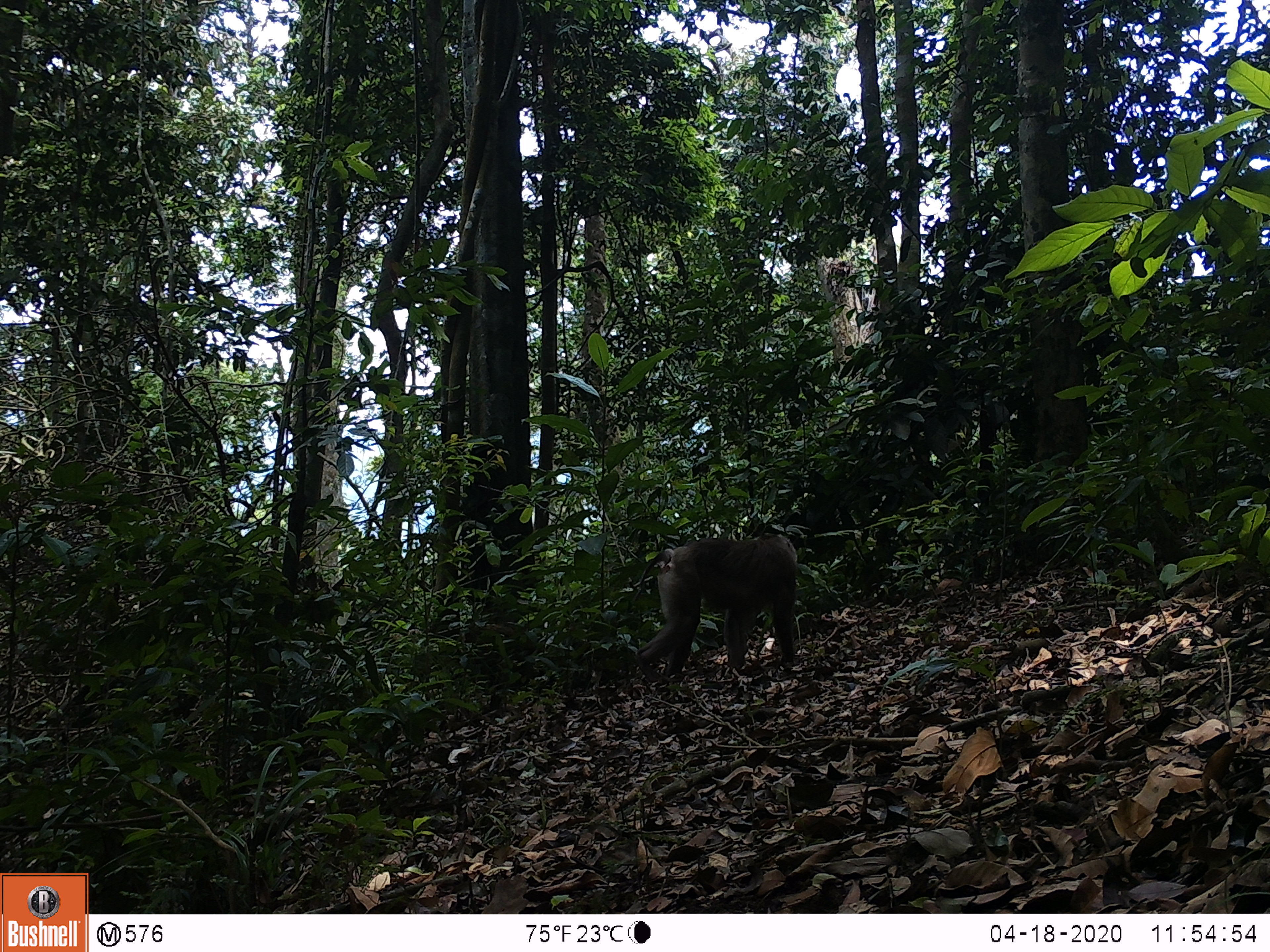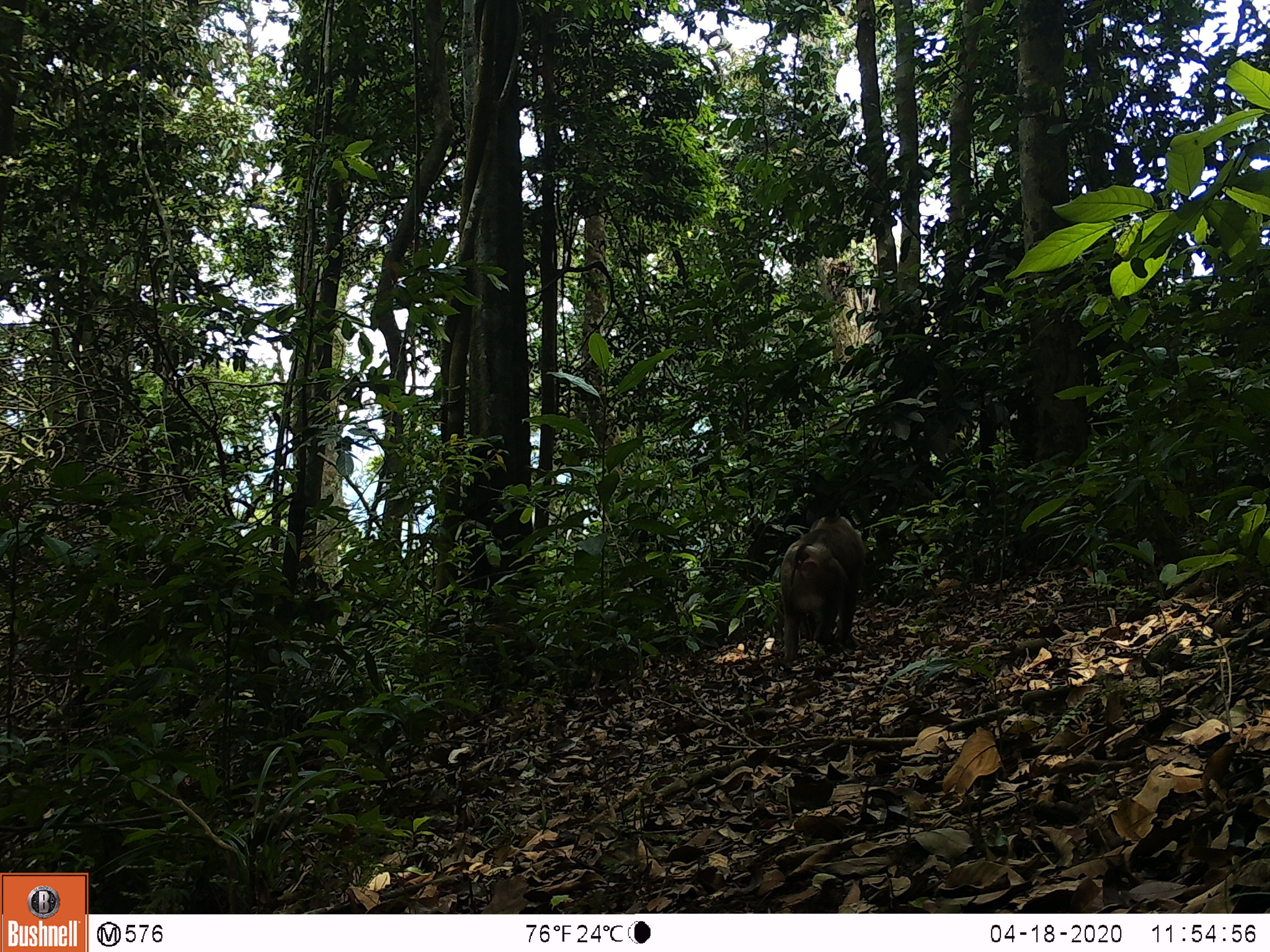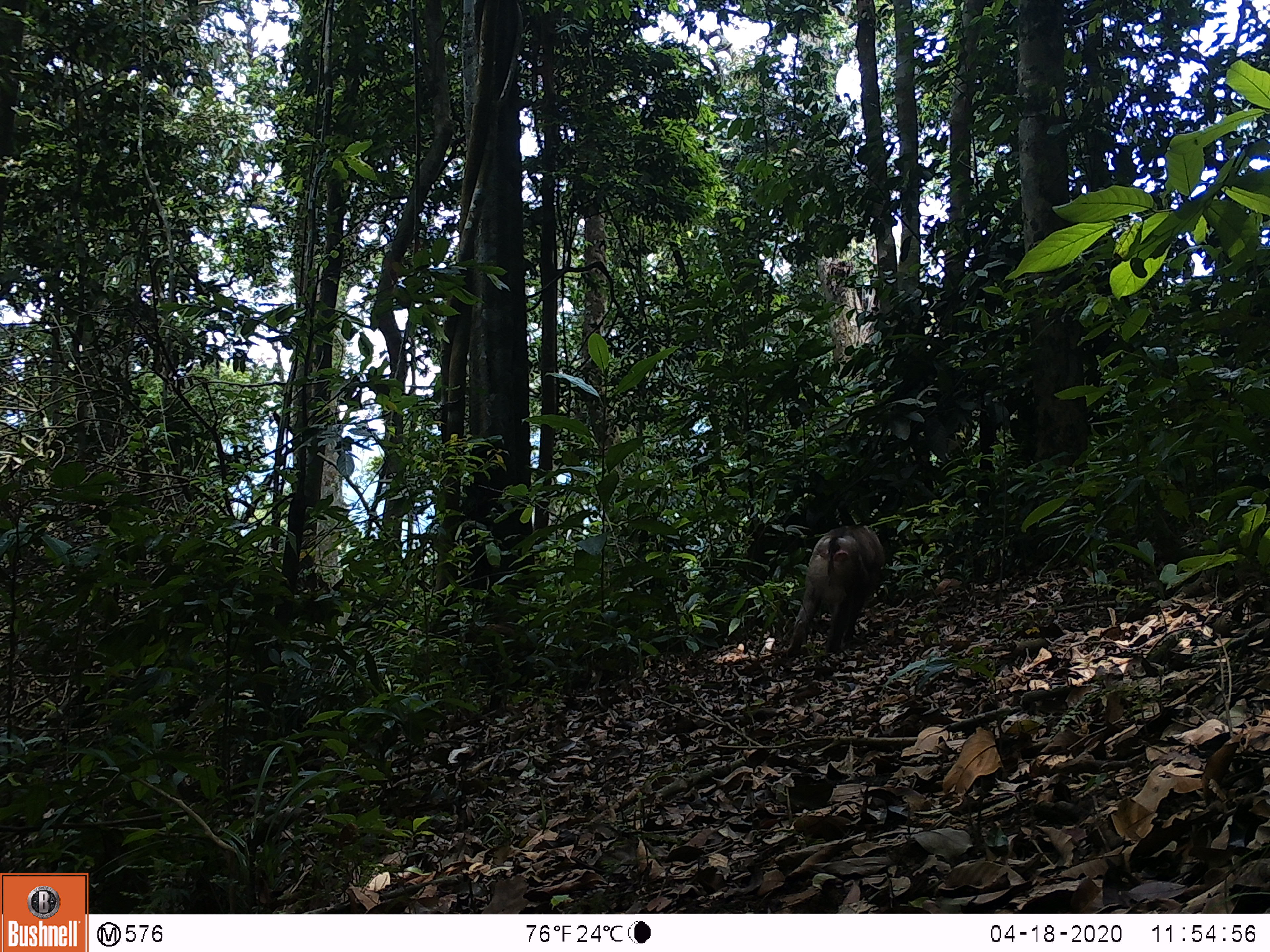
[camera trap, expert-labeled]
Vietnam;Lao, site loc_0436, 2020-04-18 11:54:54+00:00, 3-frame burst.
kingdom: Animalia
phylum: Chordata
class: Mammalia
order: Primates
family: Cercopithecidae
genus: Macaca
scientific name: Macaca nemestrina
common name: pig-tailed macaque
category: pig tailed macaque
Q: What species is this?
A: Pig tailed macaque (pig-tailed macaque) (Macaca nemestrina).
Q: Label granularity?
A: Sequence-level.